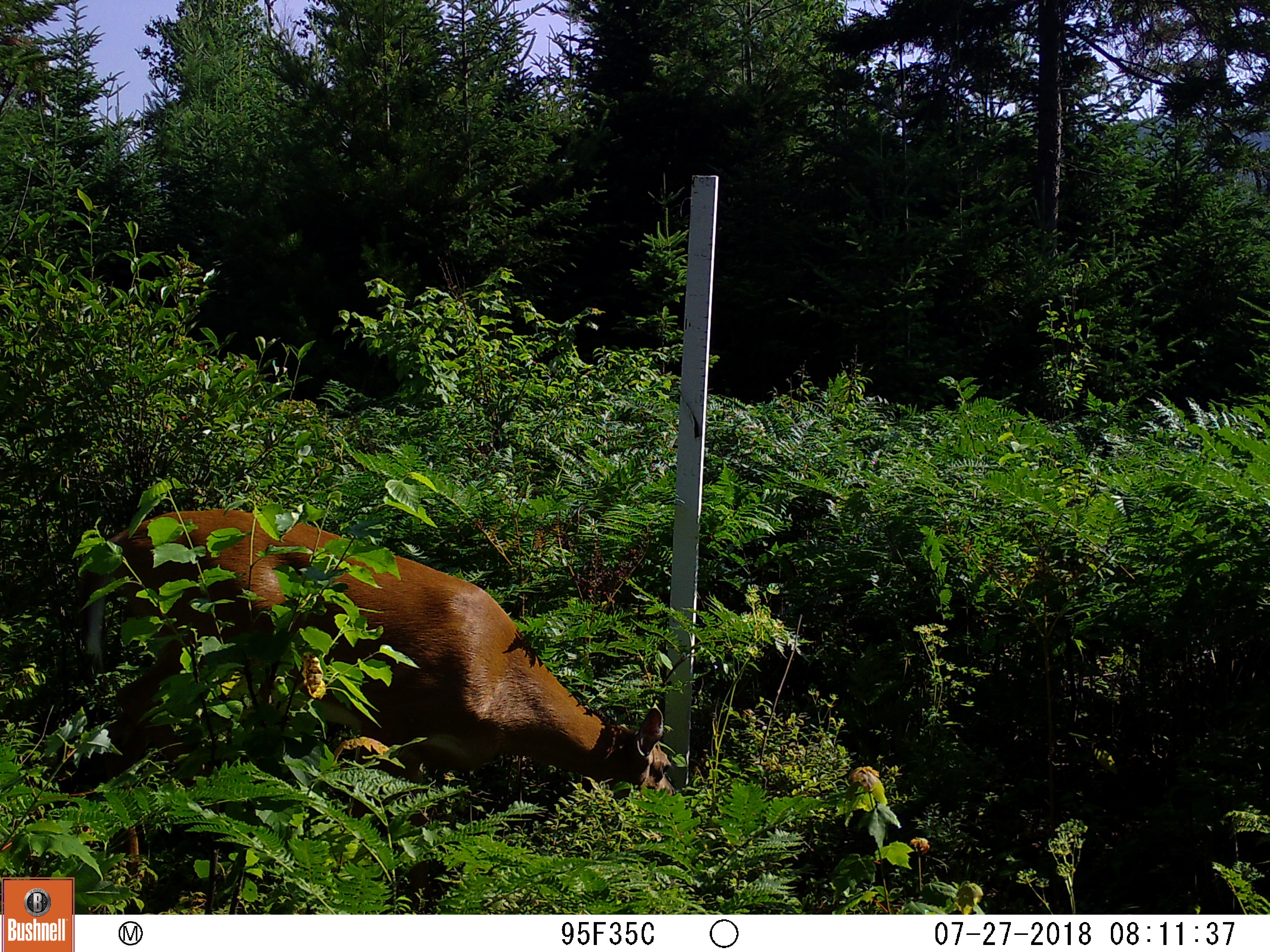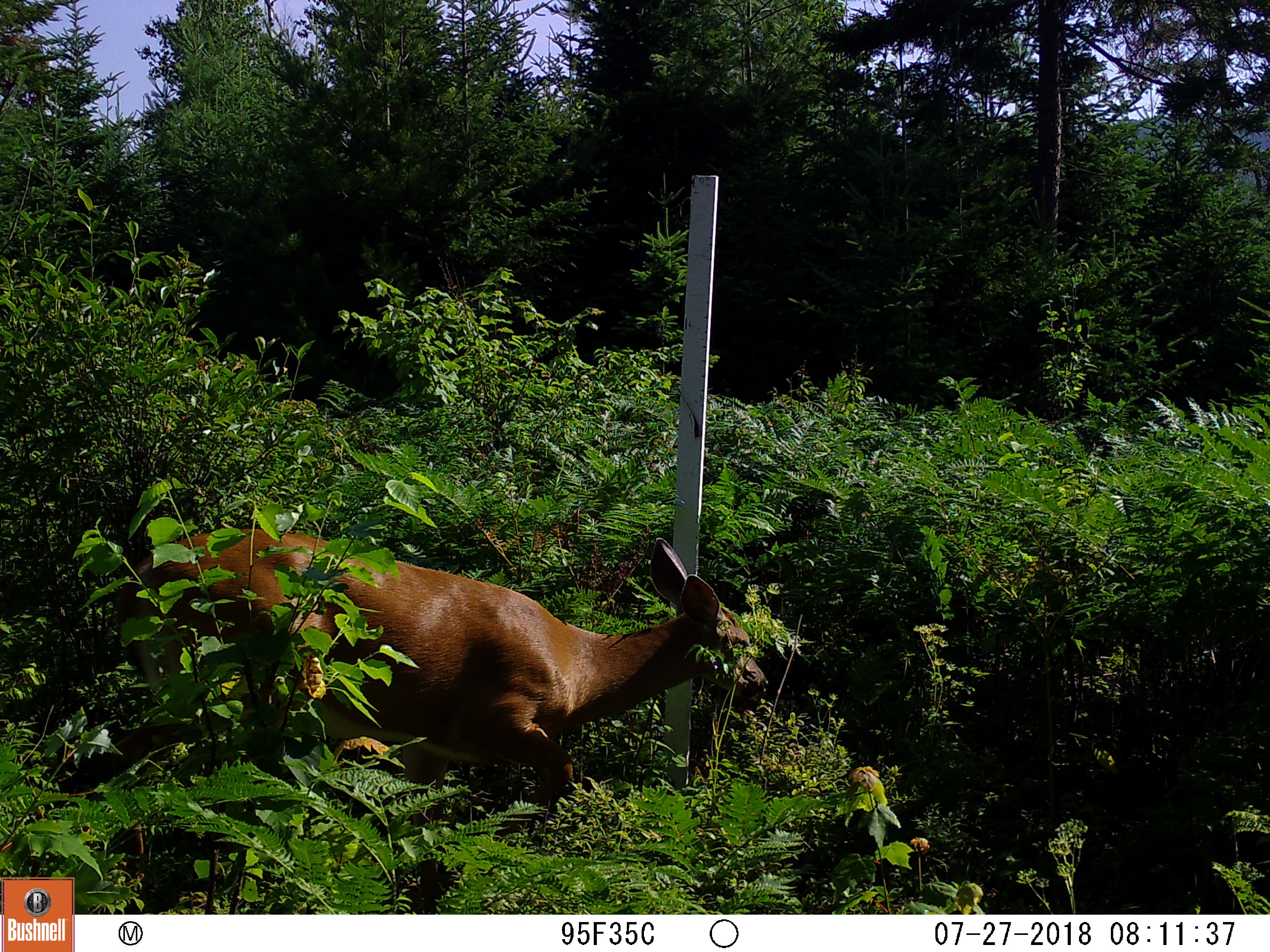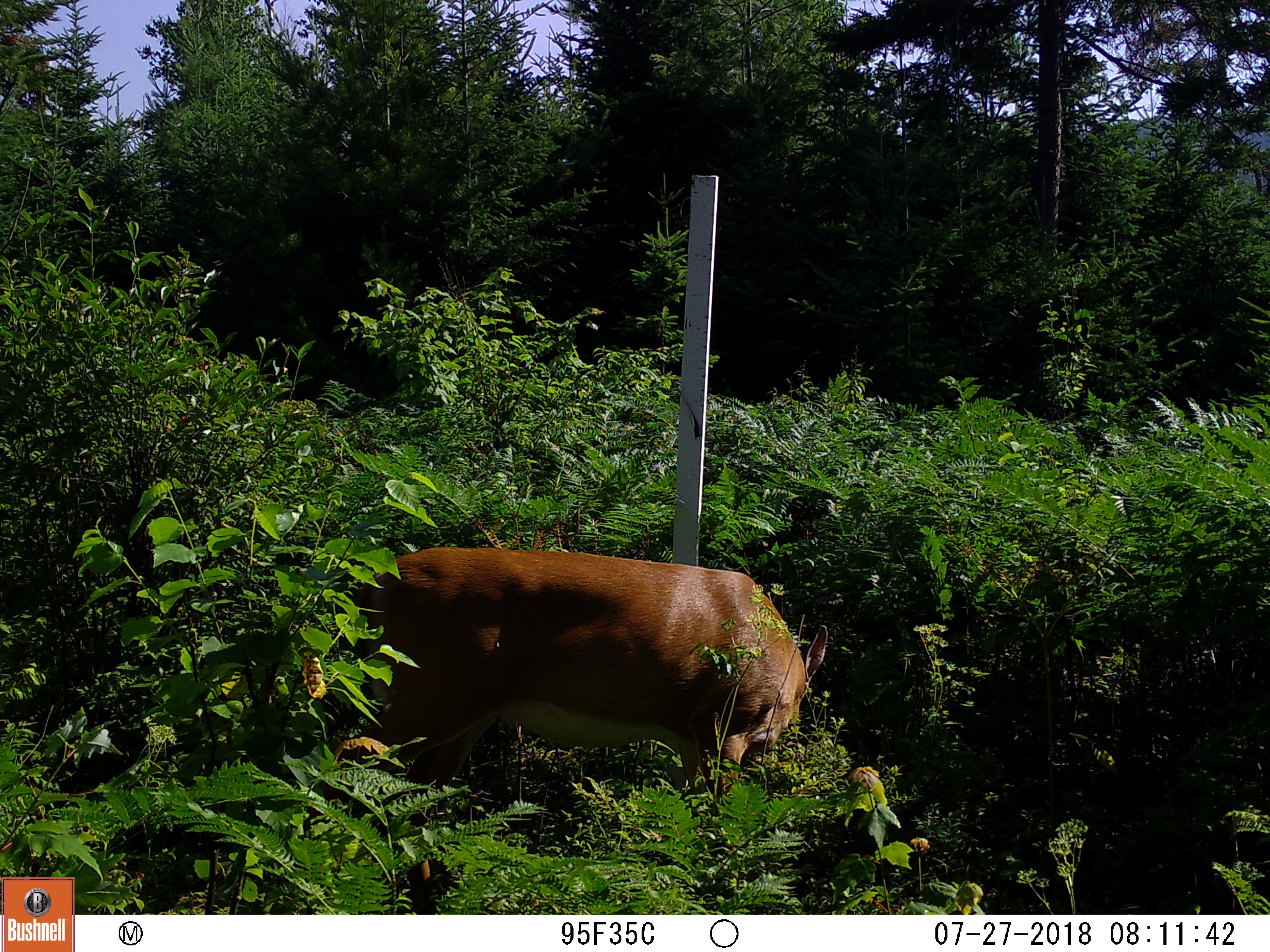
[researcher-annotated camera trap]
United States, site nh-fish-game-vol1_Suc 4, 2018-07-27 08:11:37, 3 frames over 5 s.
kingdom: Animalia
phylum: Chordata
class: Mammalia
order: Artiodactyla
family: Cervidae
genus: Odocoileus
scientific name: Odocoileus virginianus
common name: white-tailed deer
White-tailed deer (Odocoileus virginianus).